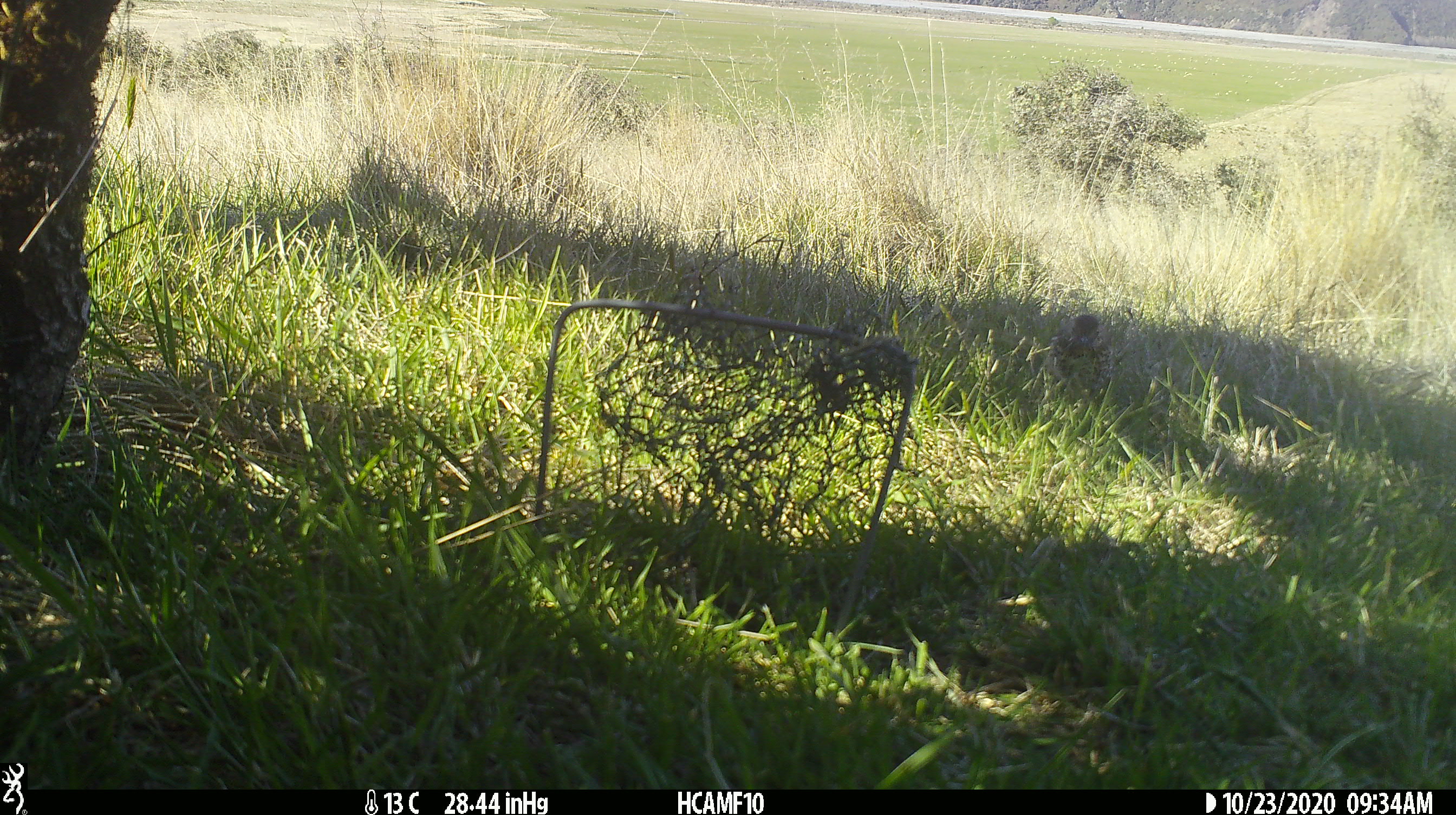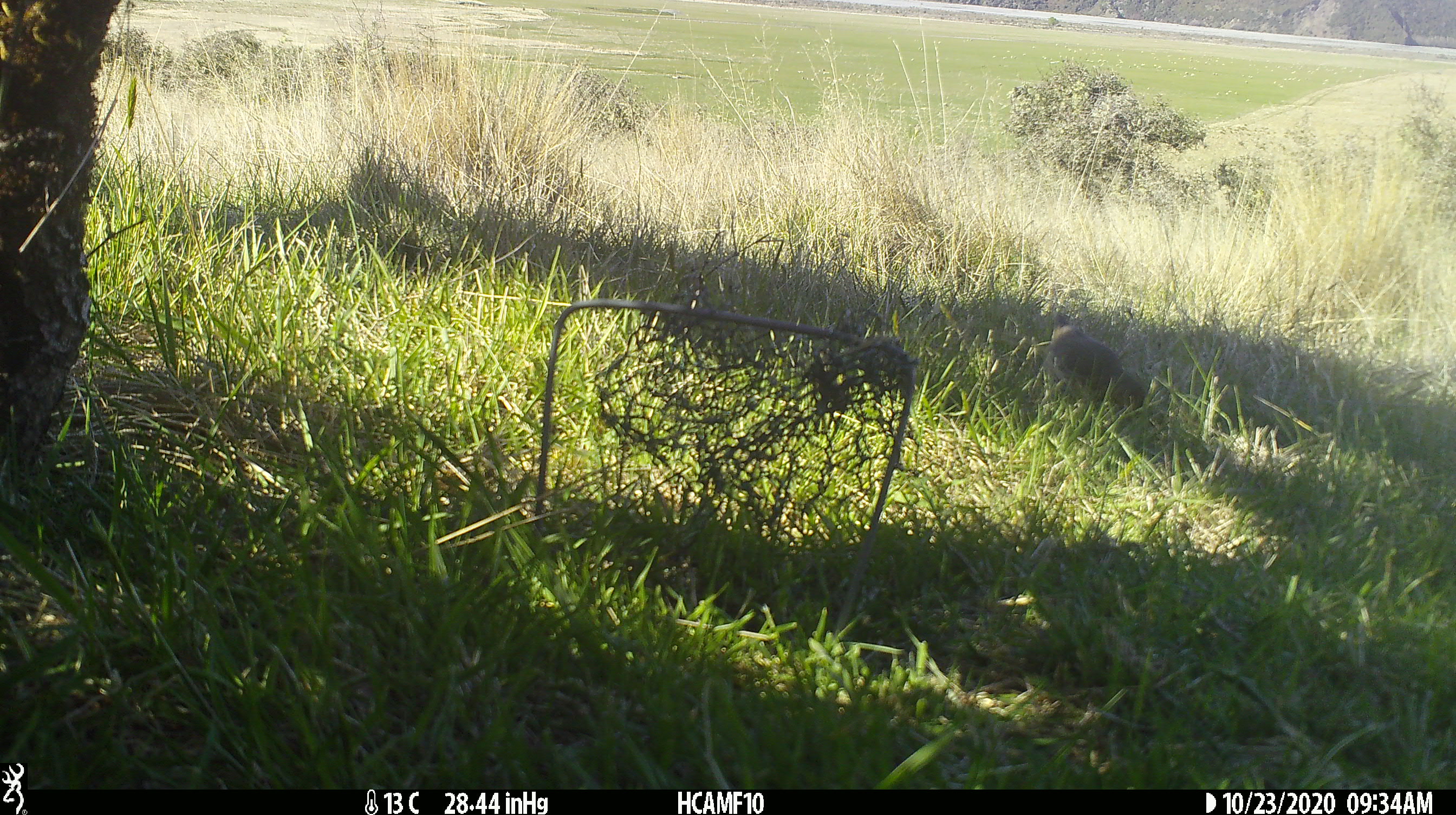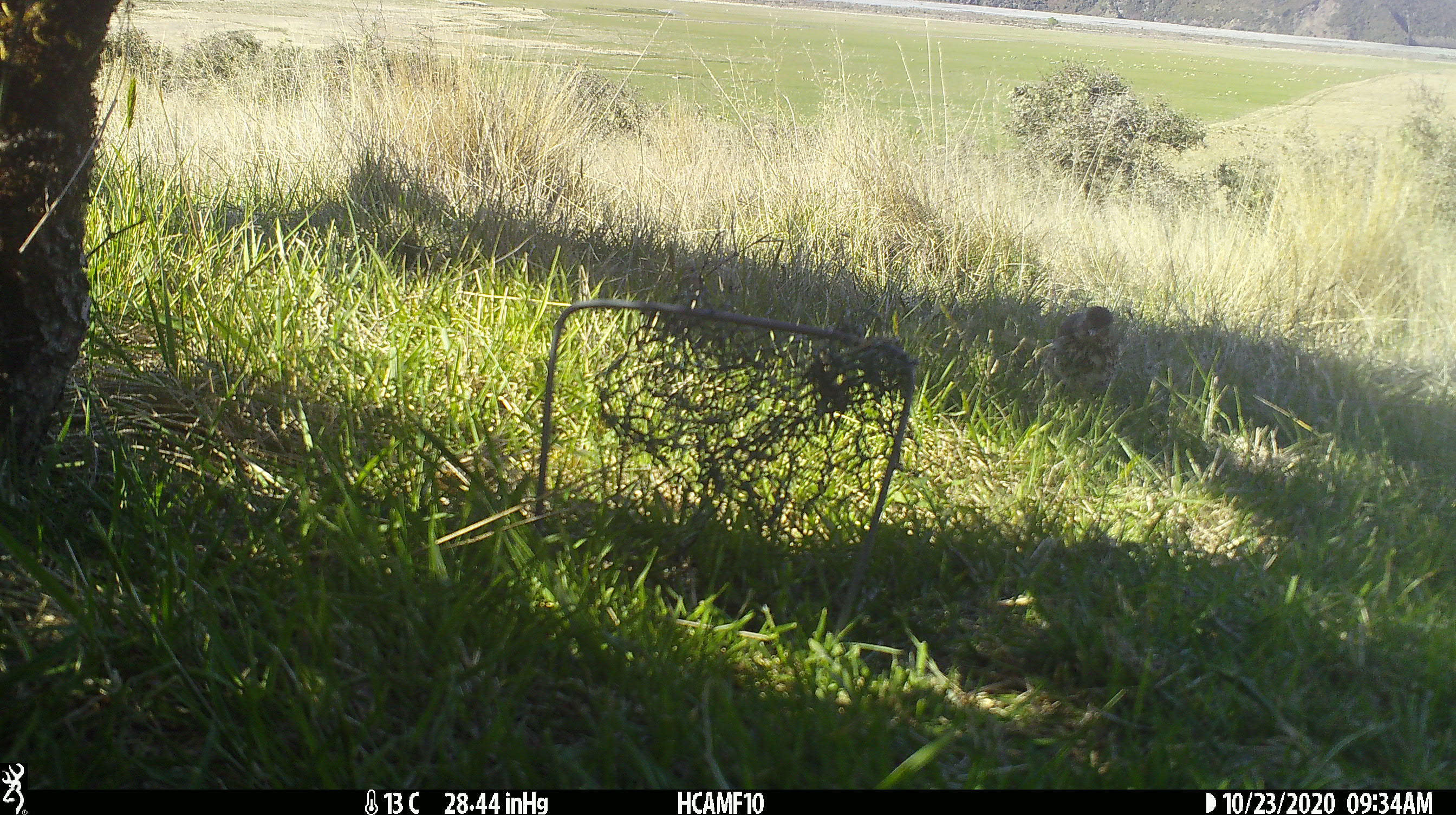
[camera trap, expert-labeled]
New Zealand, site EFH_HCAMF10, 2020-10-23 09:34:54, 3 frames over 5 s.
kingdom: Animalia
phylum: Chordata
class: Aves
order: Passeriformes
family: Turdidae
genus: Turdus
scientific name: Turdus philomelos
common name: song thrush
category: thrush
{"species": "thrush (song thrush) (Turdus philomelos)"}